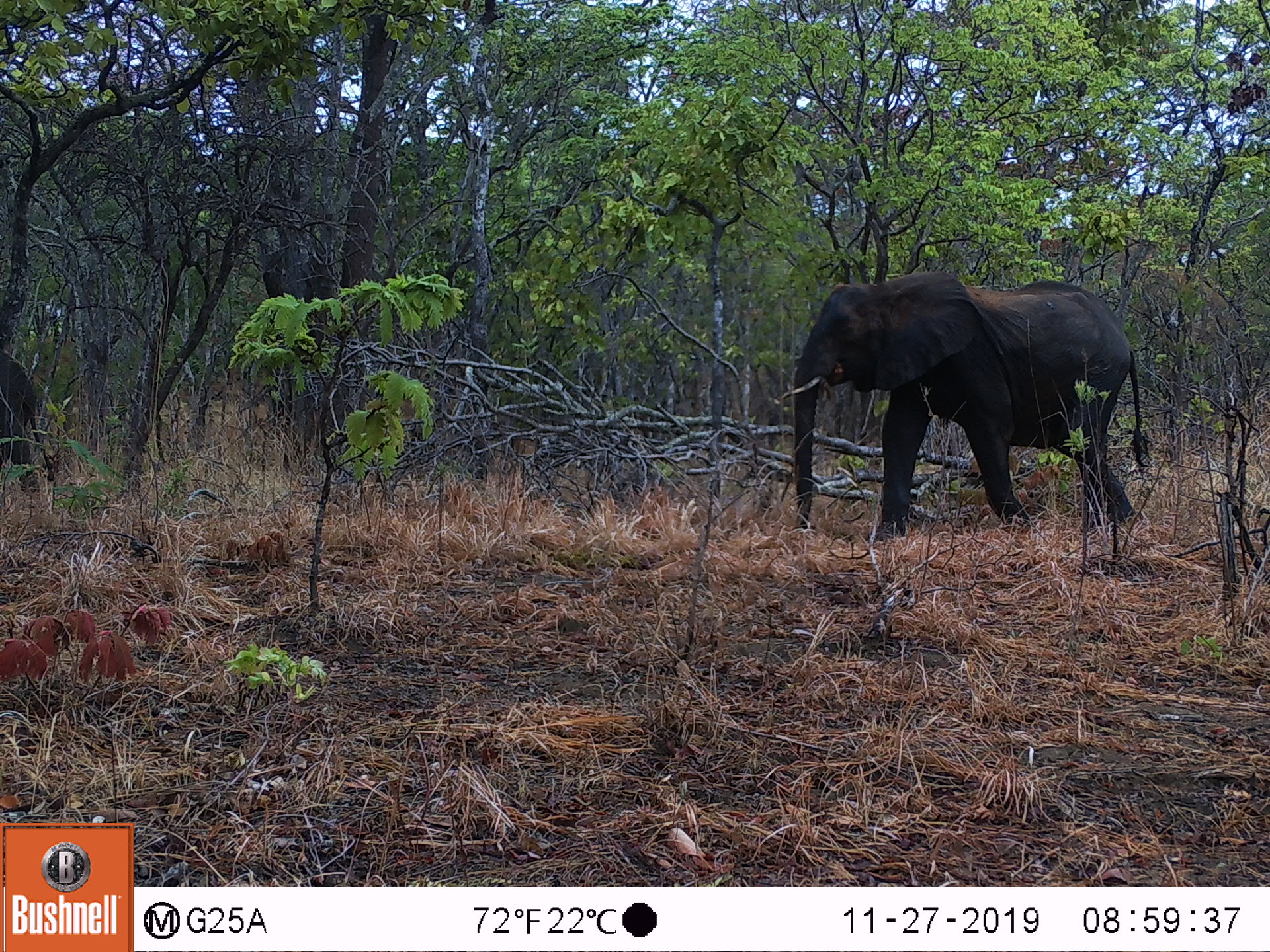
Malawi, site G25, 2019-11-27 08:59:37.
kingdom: Animalia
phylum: Chordata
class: Mammalia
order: Proboscidea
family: Elephantidae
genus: Loxodonta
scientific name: Loxodonta africana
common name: african savanna elephant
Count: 1.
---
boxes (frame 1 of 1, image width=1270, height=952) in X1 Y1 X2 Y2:
african savanna elephant: 780 268 1152 548